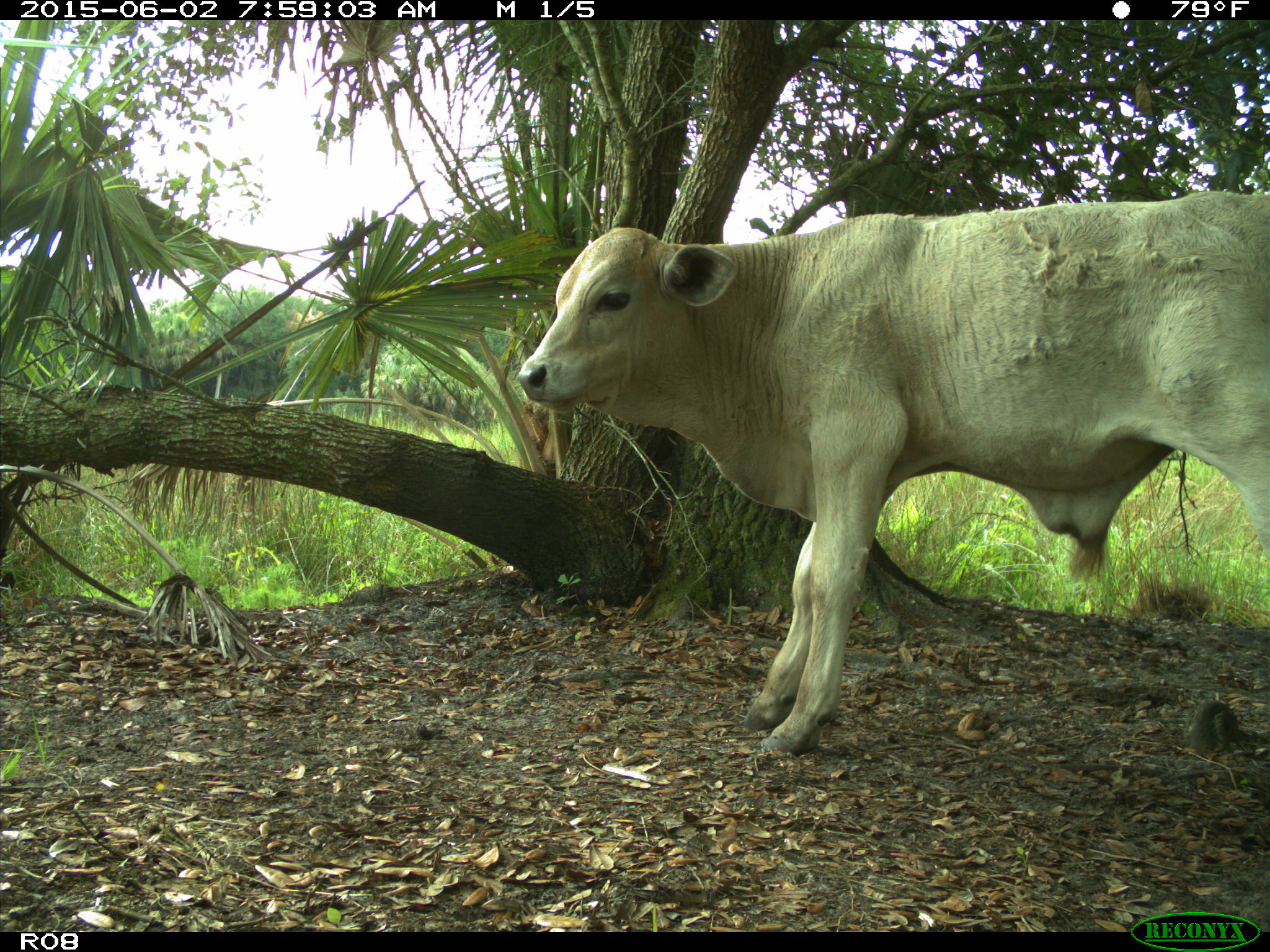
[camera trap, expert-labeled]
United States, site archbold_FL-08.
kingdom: Animalia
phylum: Chordata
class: Mammalia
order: Artiodactyla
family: Bovidae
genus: Bos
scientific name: Bos taurus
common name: domestic cow